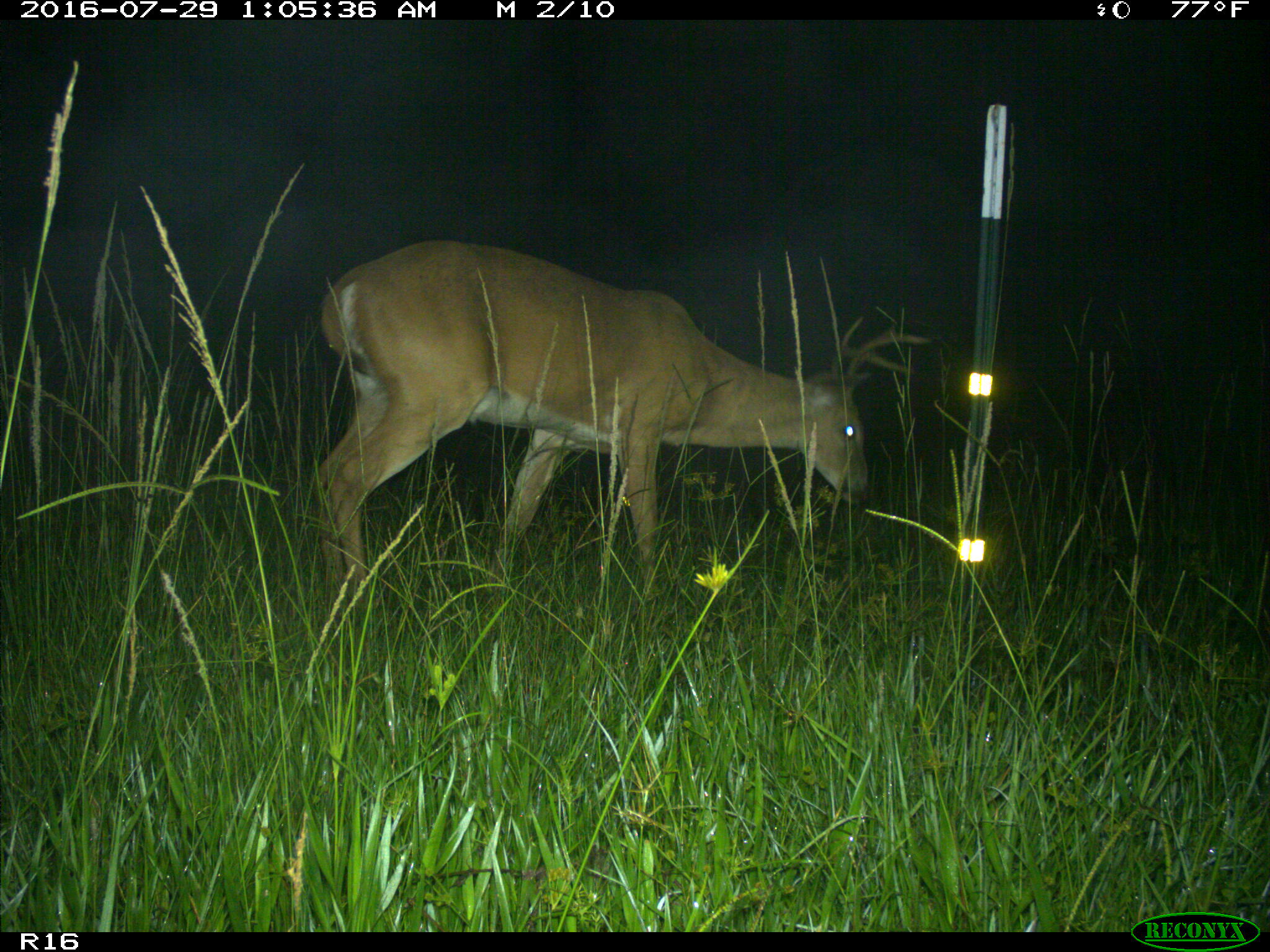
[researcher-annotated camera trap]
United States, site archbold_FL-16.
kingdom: Animalia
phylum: Chordata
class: Mammalia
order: Artiodactyla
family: Cervidae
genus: Odocoileus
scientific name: Odocoileus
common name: deer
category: unidentified deer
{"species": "unidentified deer (deer) (Odocoileus)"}